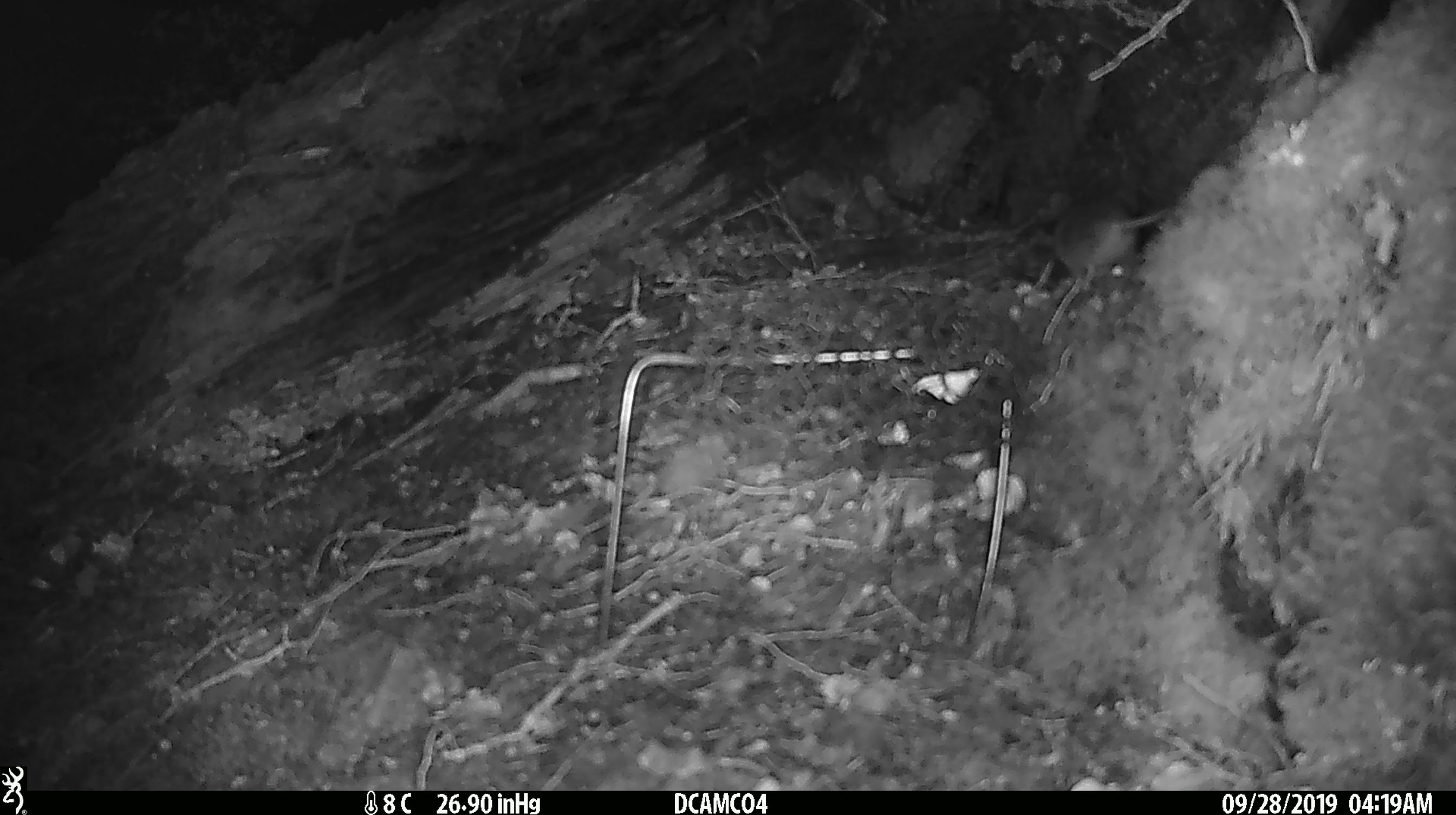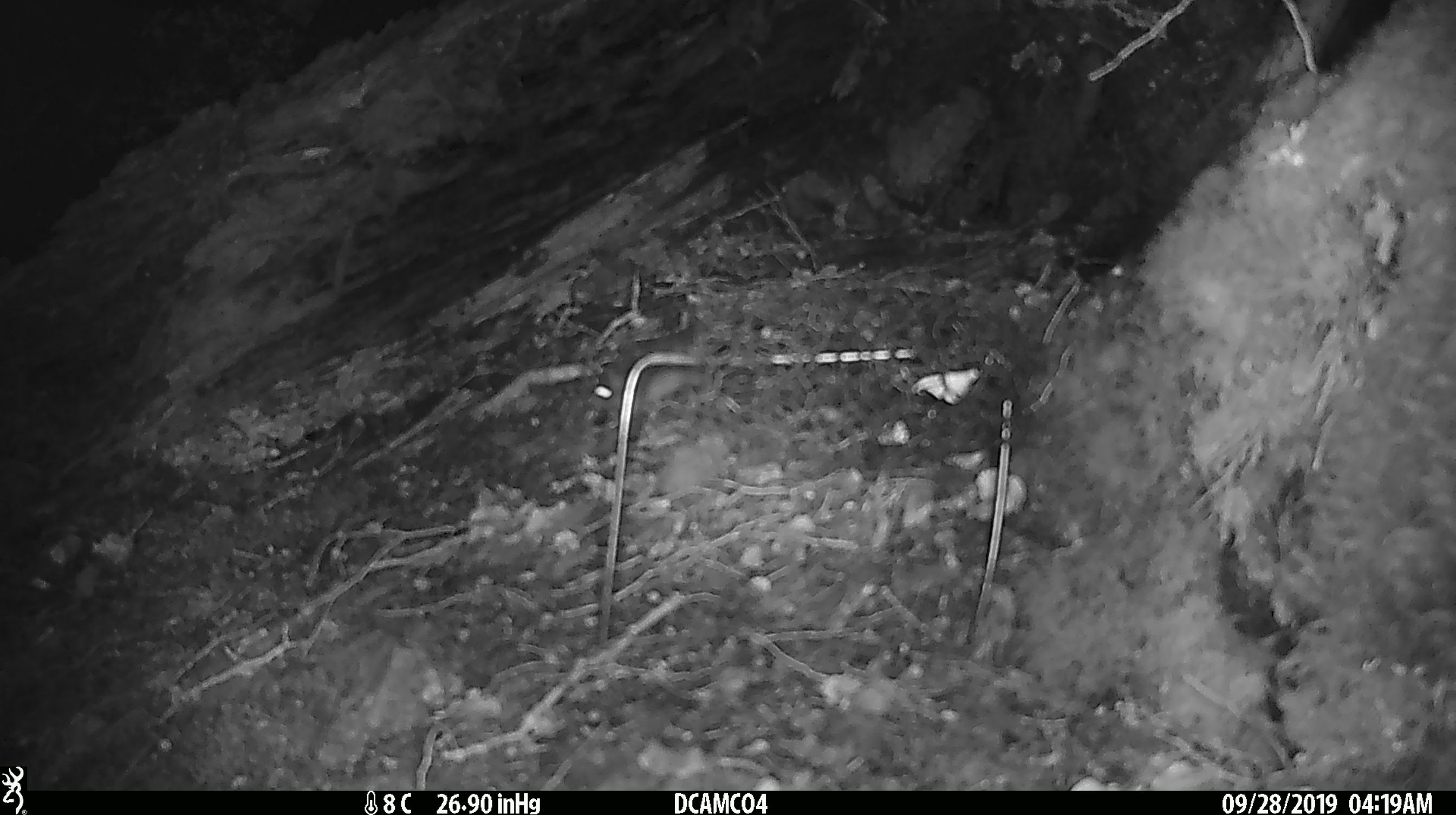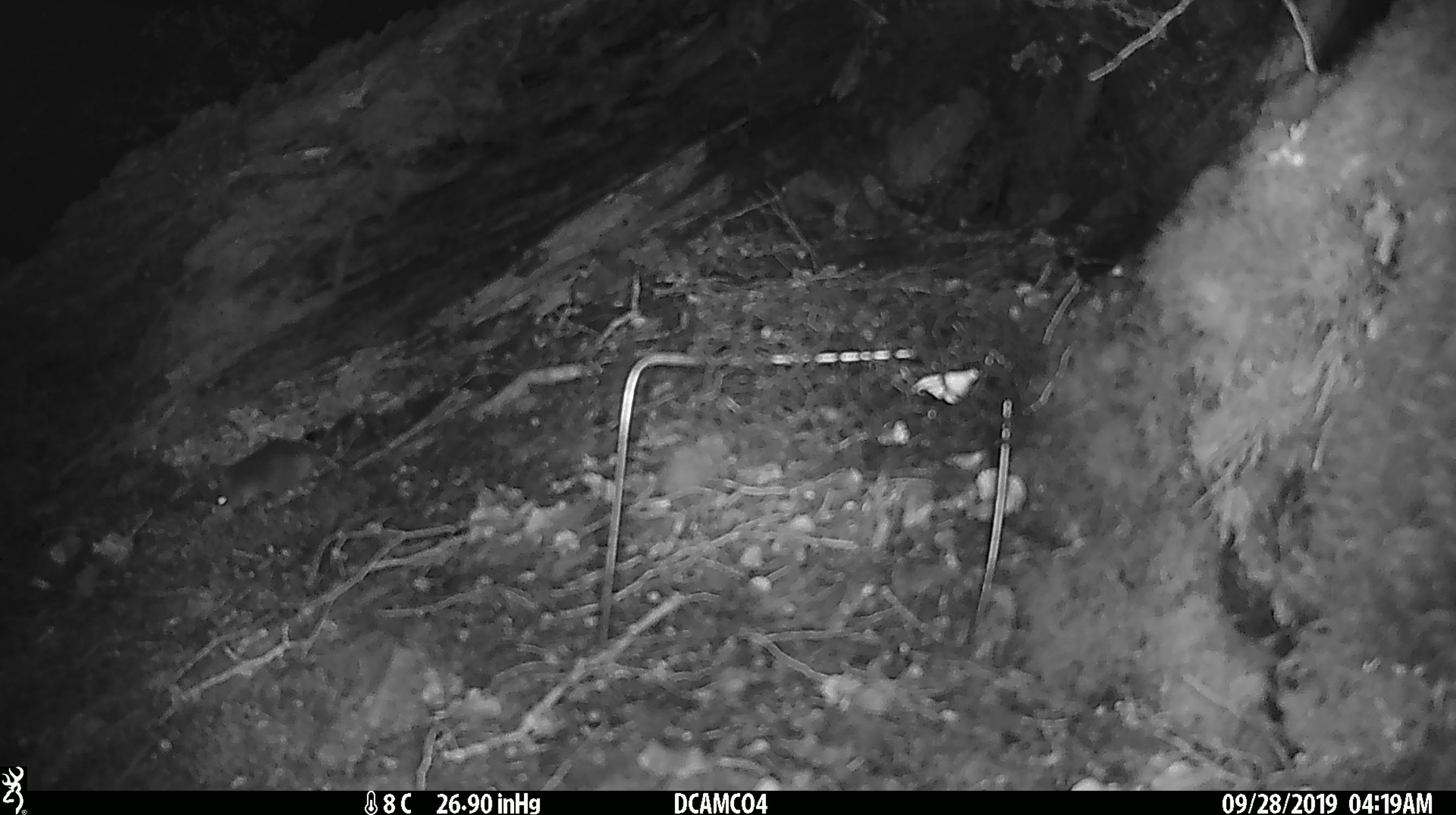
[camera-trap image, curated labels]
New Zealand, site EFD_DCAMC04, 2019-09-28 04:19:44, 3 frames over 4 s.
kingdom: Animalia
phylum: Chordata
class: Mammalia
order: Rodentia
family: Muridae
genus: Mus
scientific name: Mus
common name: mouse